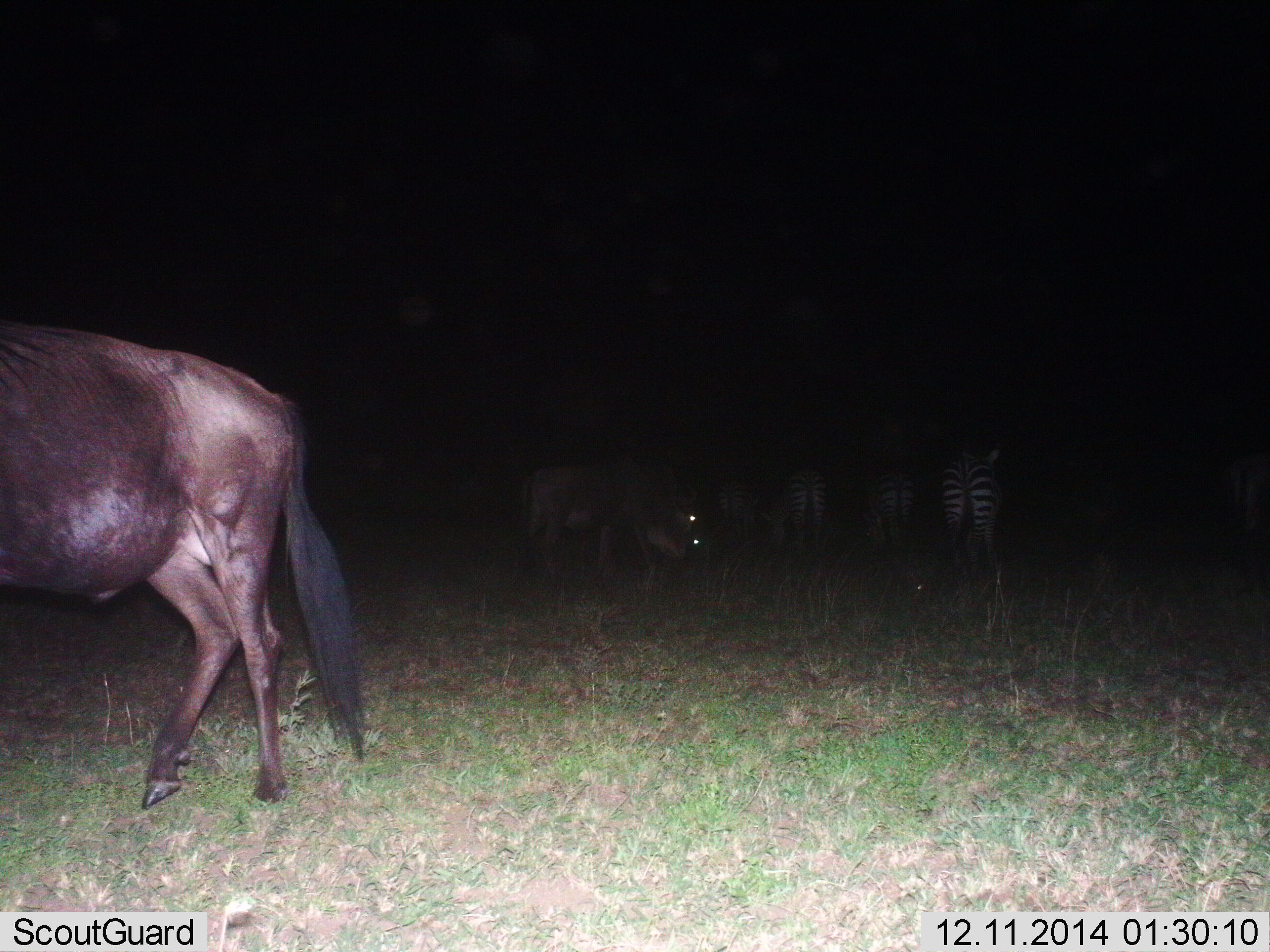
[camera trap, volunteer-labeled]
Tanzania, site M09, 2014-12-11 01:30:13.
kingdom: Animalia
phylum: Chordata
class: Mammalia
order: Artiodactyla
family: Bovidae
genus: Connochaetes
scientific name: Connochaetes taurinus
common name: blue wildebeest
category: wildebeest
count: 3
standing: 54%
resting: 0%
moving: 46%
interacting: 0%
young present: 0%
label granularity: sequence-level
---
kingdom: Animalia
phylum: Chordata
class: Mammalia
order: Perissodactyla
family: Equidae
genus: Equus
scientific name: Equus quagga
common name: plains zebra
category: zebra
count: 4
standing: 90%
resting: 0%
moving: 20%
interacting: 0%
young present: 0%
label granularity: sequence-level